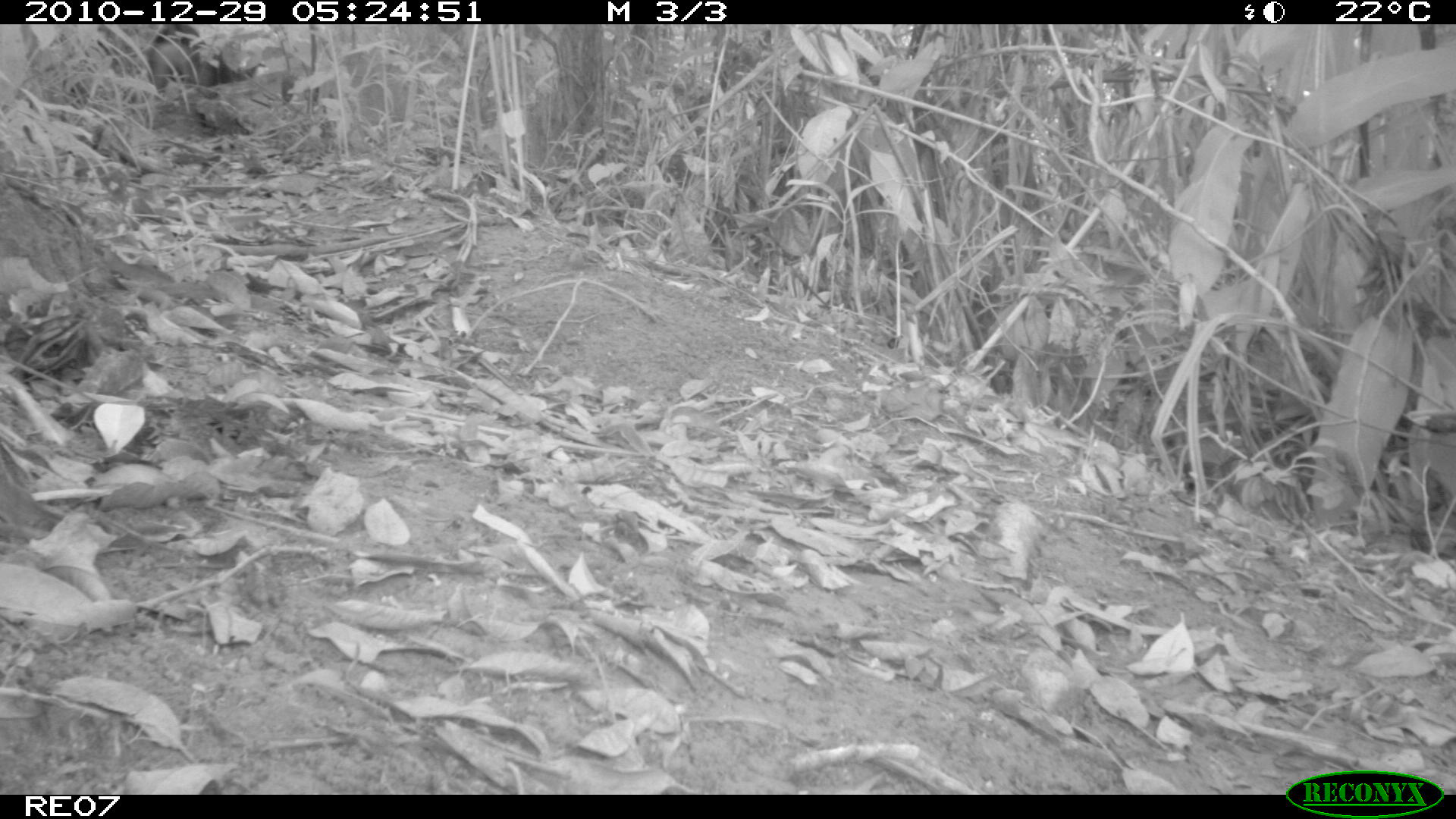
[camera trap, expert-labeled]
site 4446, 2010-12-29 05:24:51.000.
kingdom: Animalia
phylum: Chordata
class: Mammalia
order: Carnivora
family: Canidae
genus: Canis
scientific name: Canis familiaris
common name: domestic dog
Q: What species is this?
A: Canis familiaris (domestic dog).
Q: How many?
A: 1.